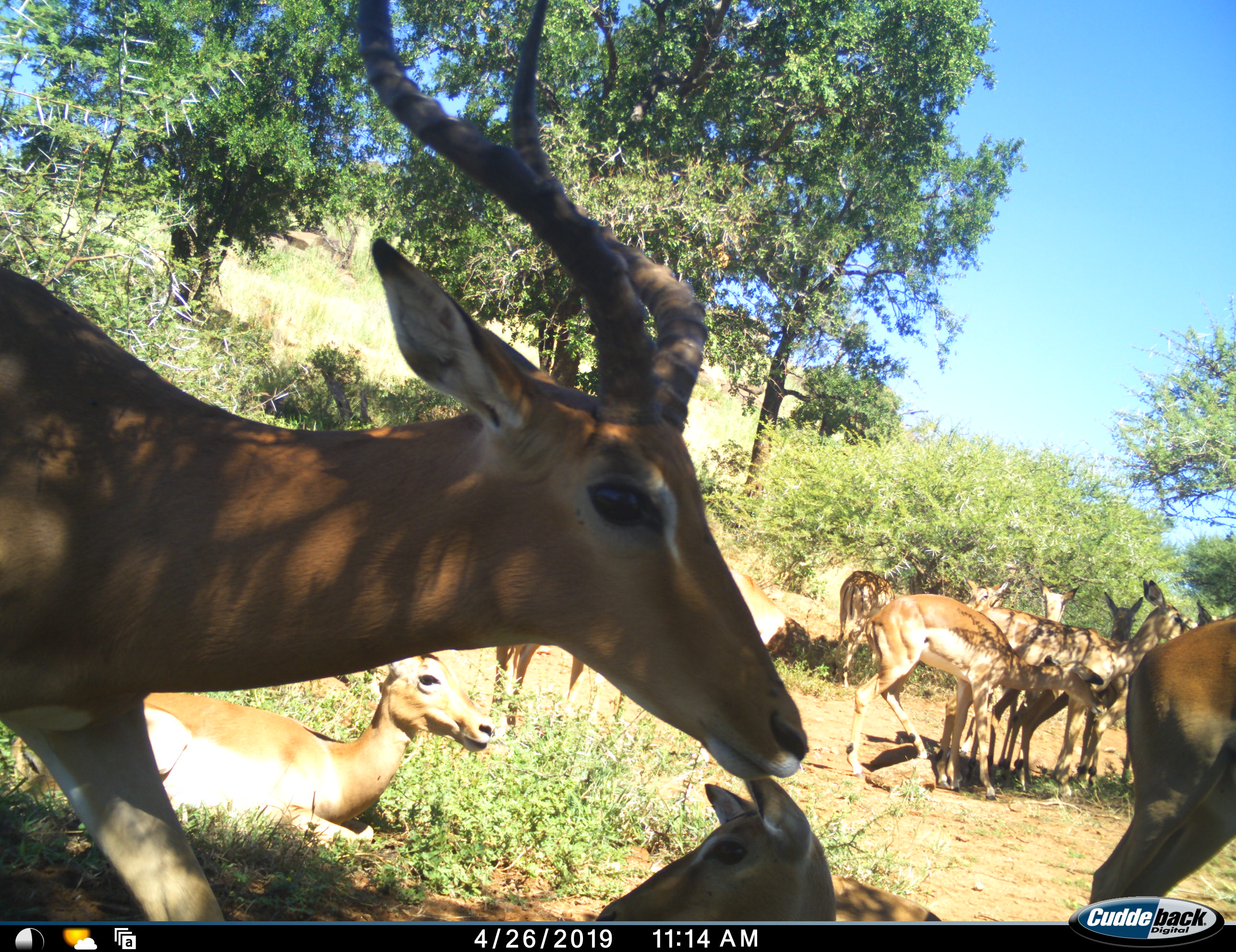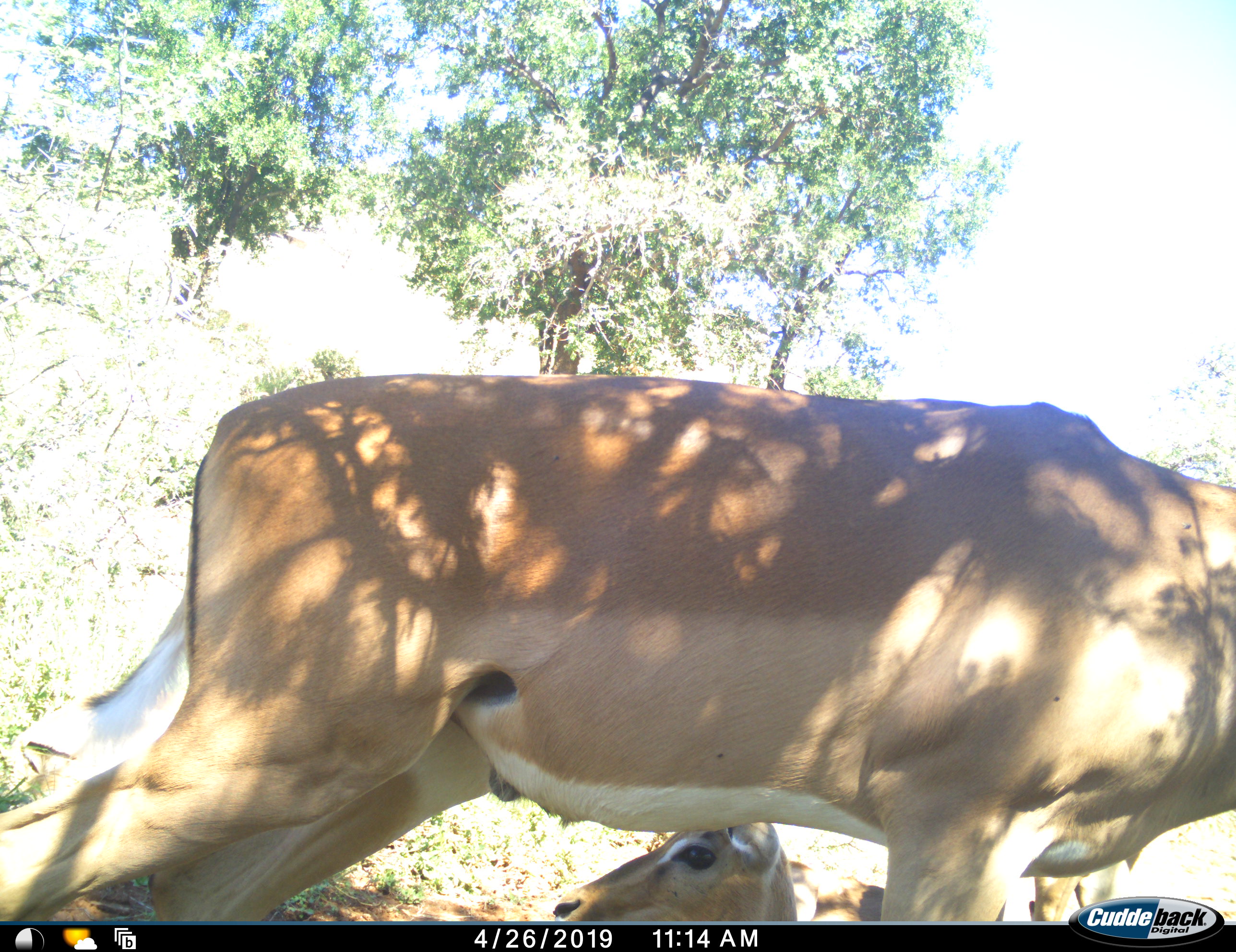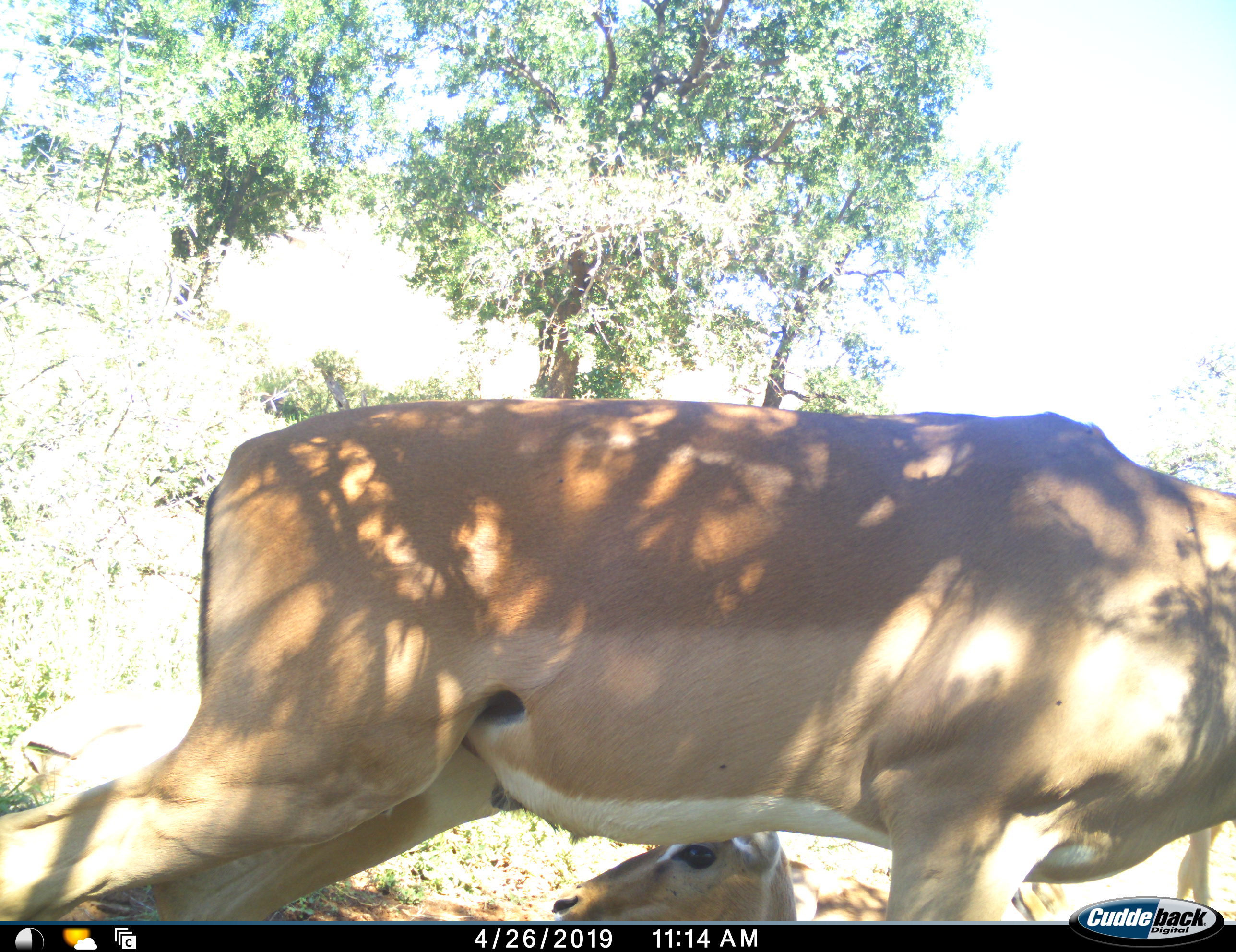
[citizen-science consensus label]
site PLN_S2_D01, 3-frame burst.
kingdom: Animalia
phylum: Chordata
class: Mammalia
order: Artiodactyla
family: Bovidae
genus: Aepyceros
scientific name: Aepyceros melampus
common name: impala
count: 11-50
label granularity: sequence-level